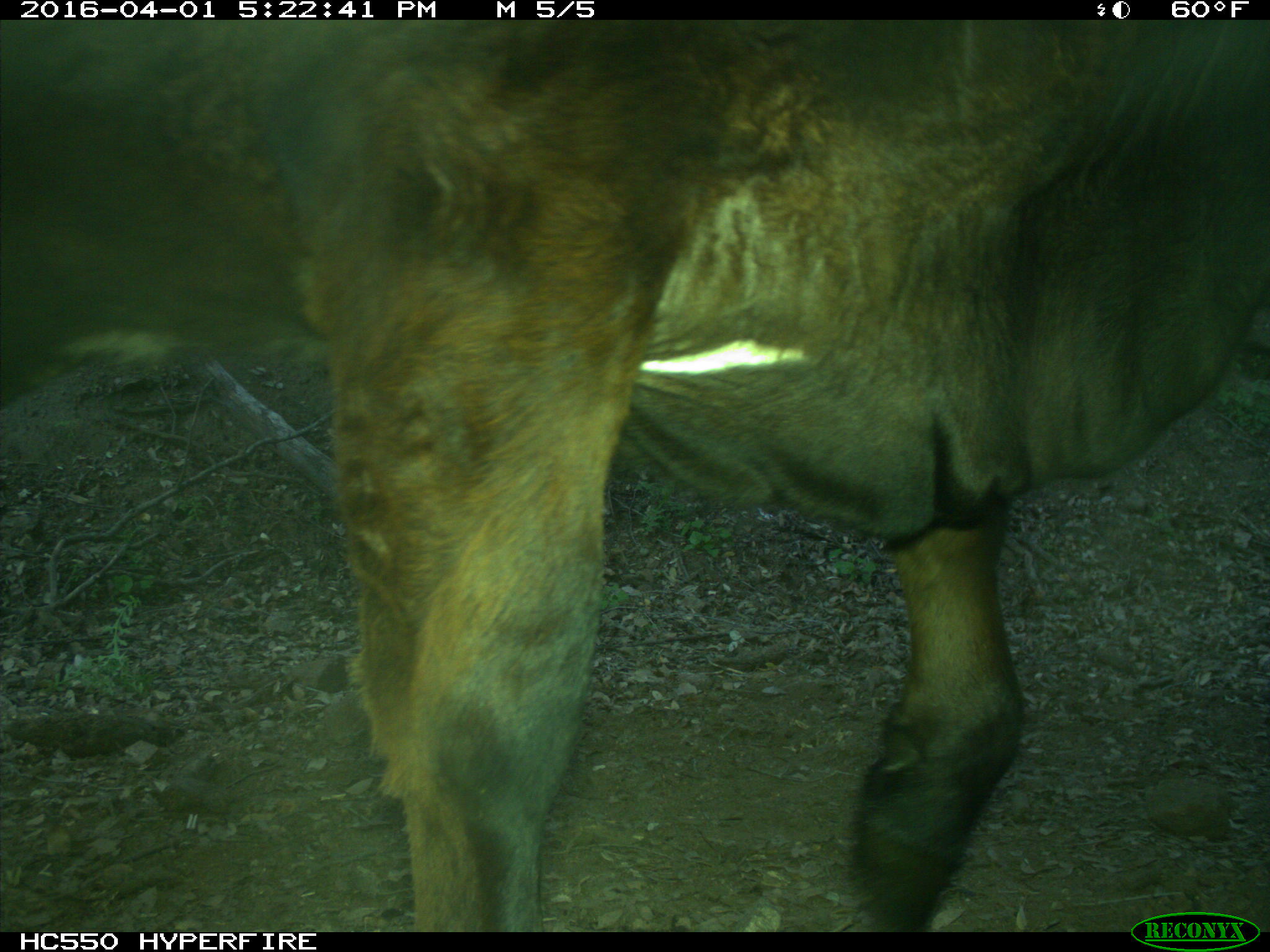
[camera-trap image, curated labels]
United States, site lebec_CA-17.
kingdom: Animalia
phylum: Chordata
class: Mammalia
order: Artiodactyla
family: Bovidae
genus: Bos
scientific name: Bos taurus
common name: domestic cow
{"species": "Bos taurus (domestic cow)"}